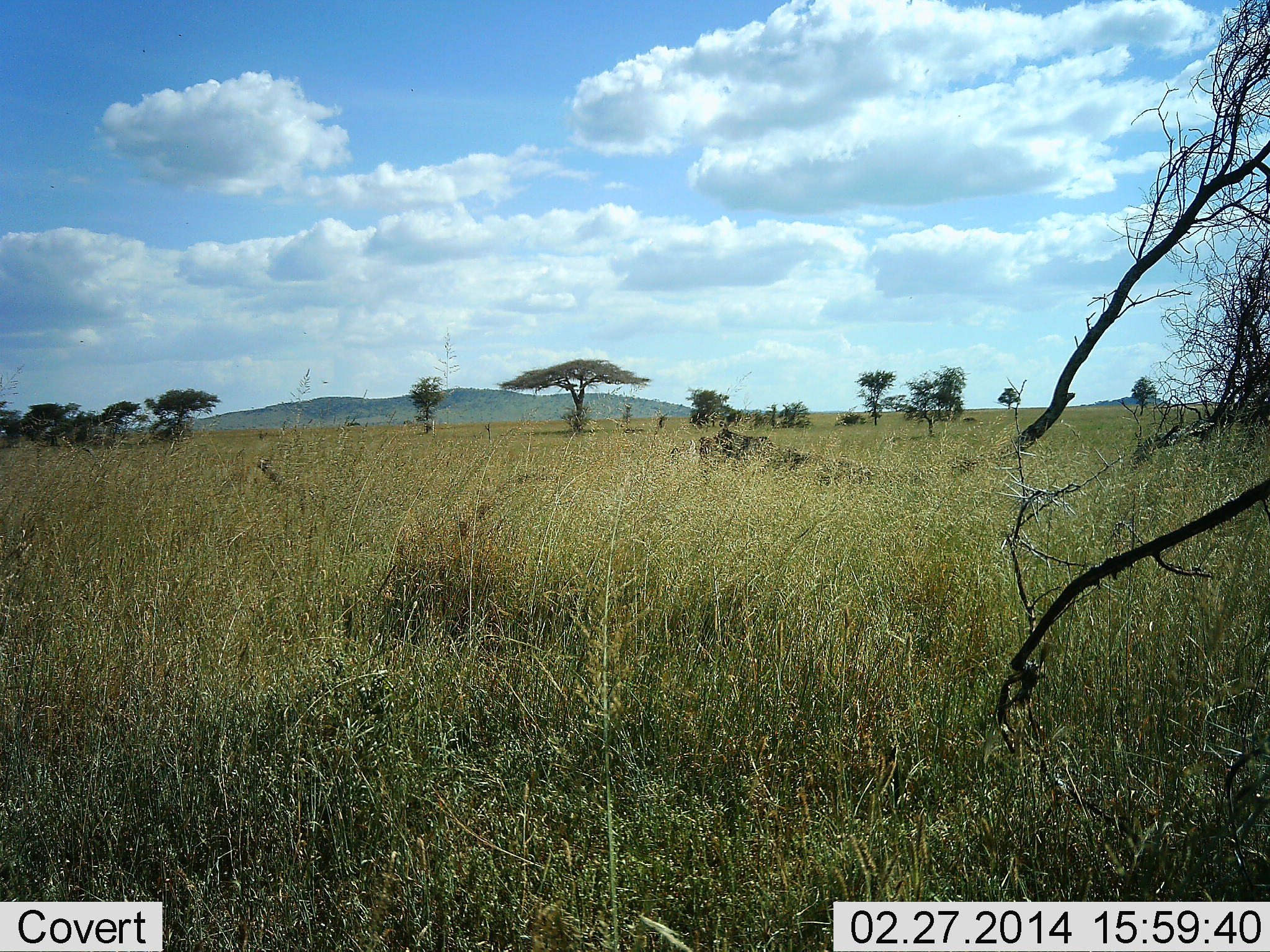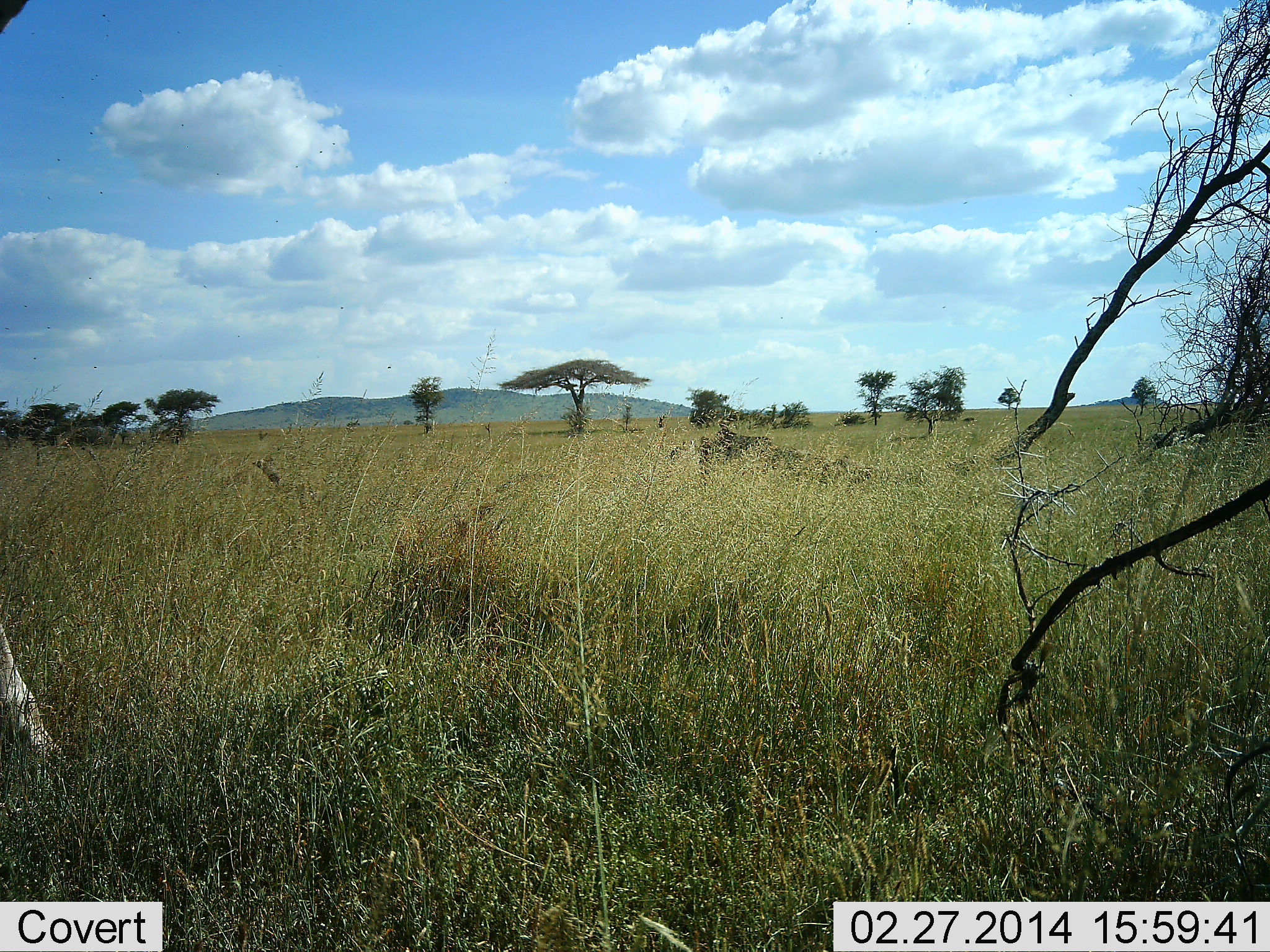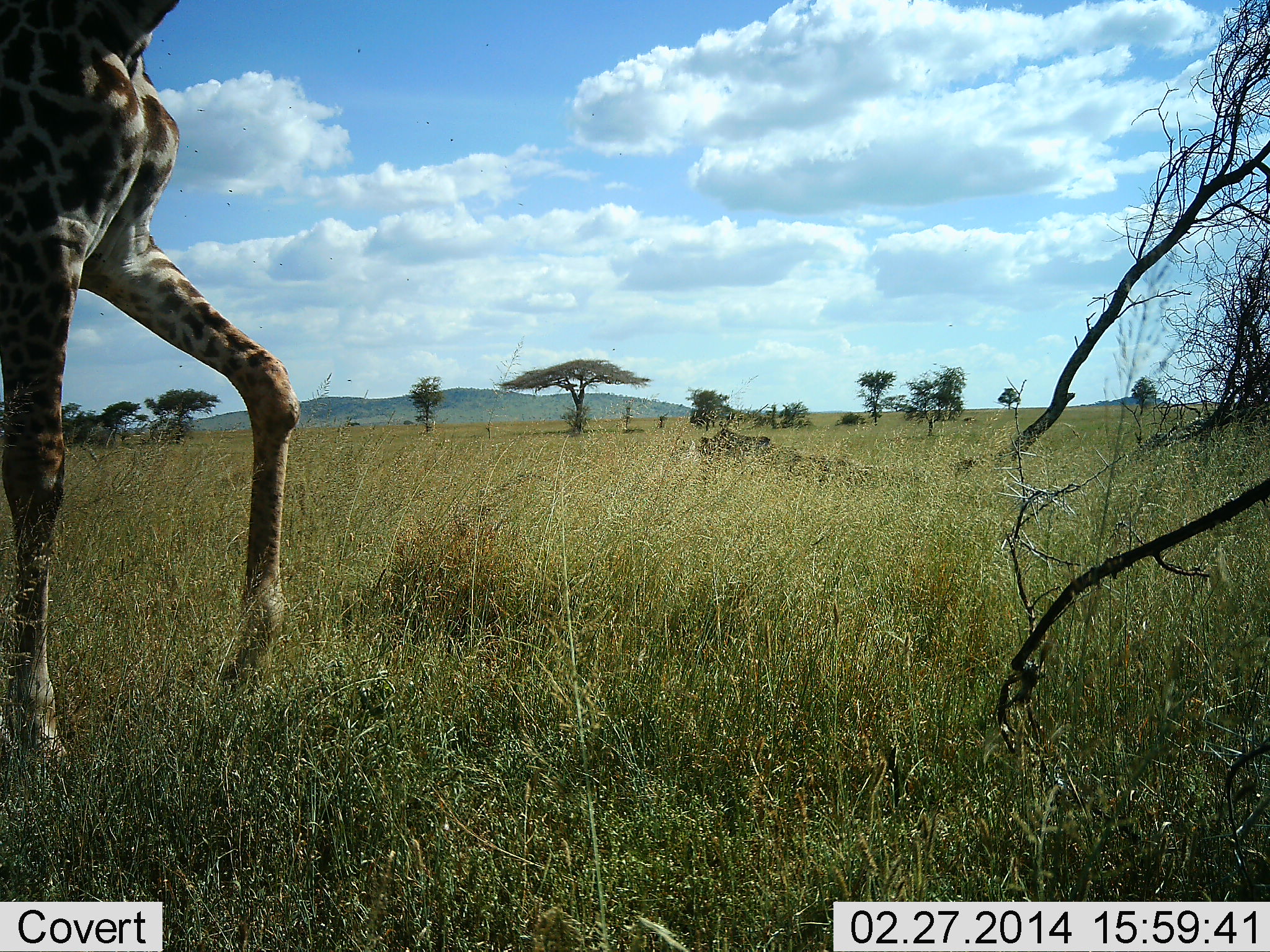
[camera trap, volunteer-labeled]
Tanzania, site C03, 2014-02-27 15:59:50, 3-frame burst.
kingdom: Animalia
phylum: Chordata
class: Mammalia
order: Artiodactyla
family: Giraffidae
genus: Giraffa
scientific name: Giraffa camelopardalis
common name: giraffe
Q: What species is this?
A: Giraffe (Giraffa camelopardalis).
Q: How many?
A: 1.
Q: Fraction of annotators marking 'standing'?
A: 0%.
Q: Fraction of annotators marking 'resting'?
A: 0%.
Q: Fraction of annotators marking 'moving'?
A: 100%.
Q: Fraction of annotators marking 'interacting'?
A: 0%.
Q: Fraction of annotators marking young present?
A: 0%.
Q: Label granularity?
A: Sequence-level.